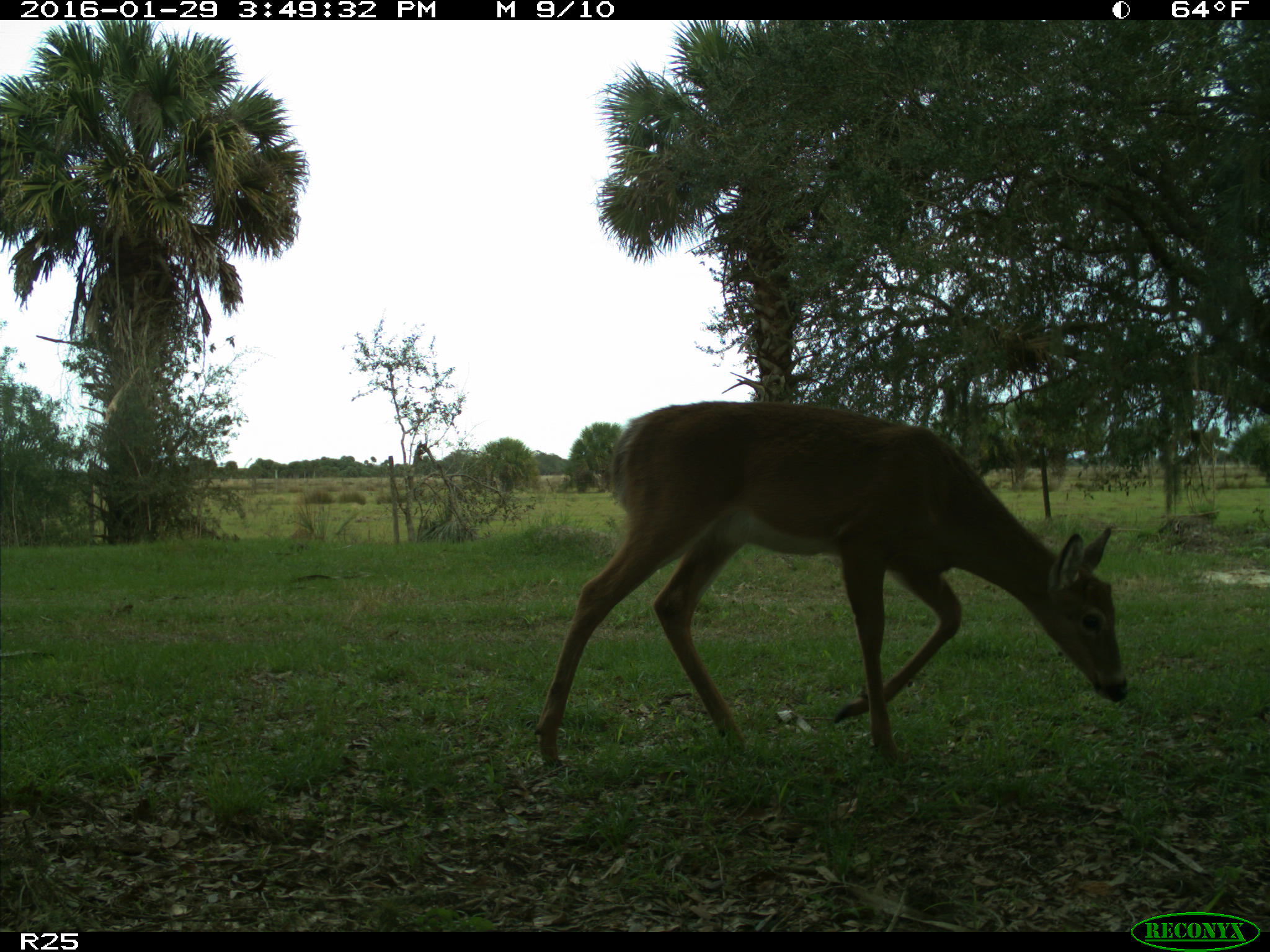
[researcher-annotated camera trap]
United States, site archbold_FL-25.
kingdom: Animalia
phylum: Chordata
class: Mammalia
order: Artiodactyla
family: Cervidae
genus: Odocoileus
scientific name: Odocoileus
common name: deer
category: unidentified deer